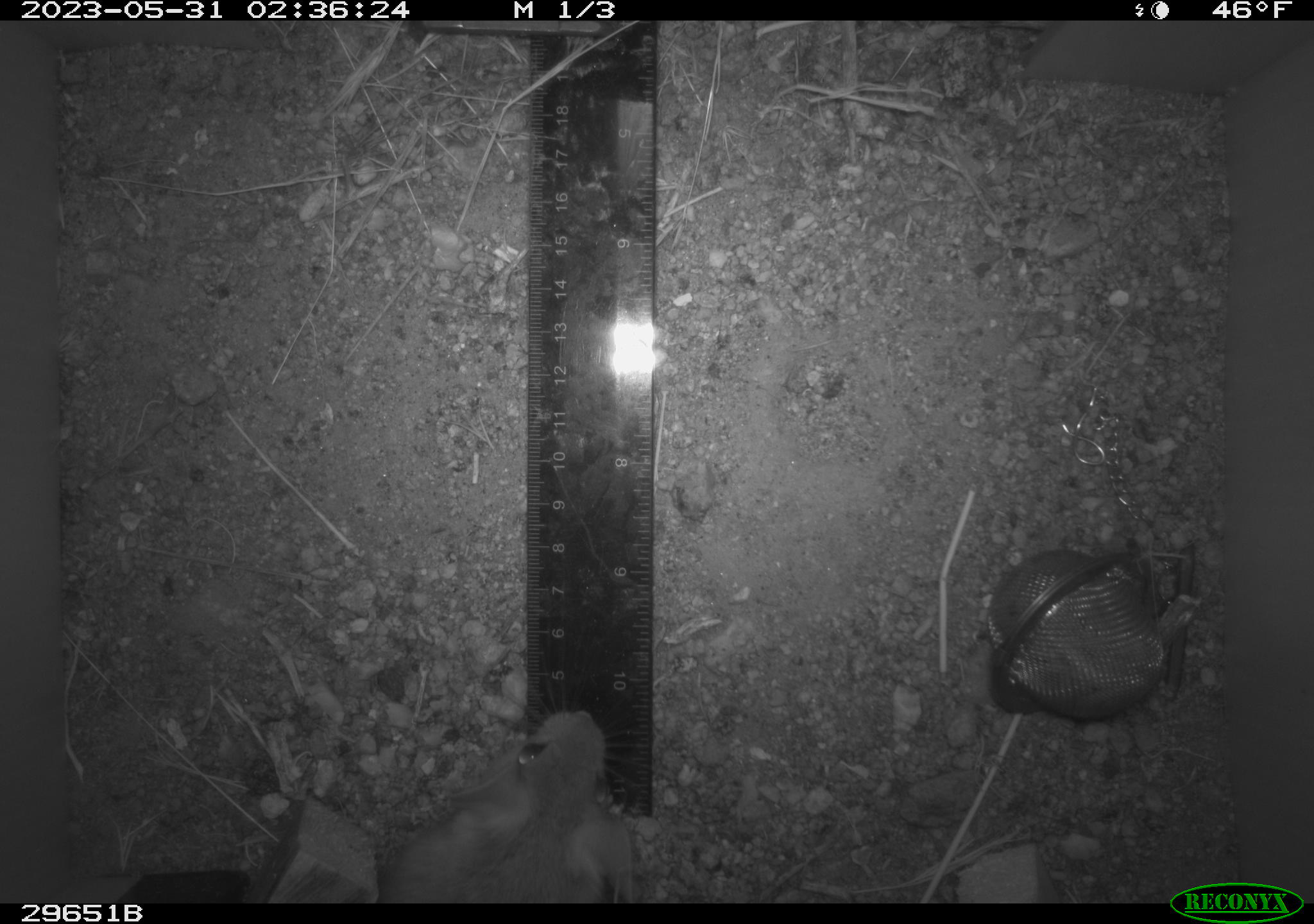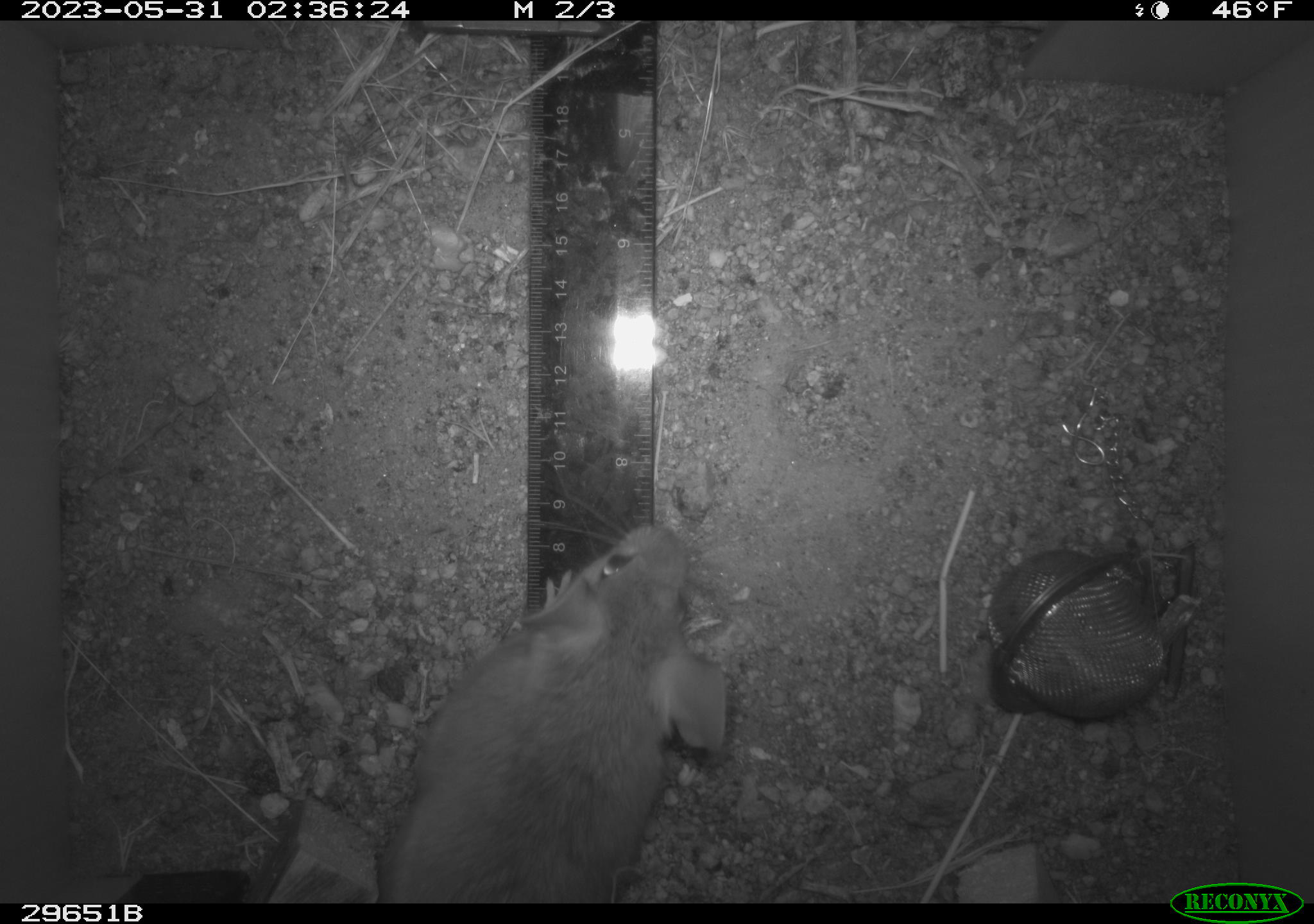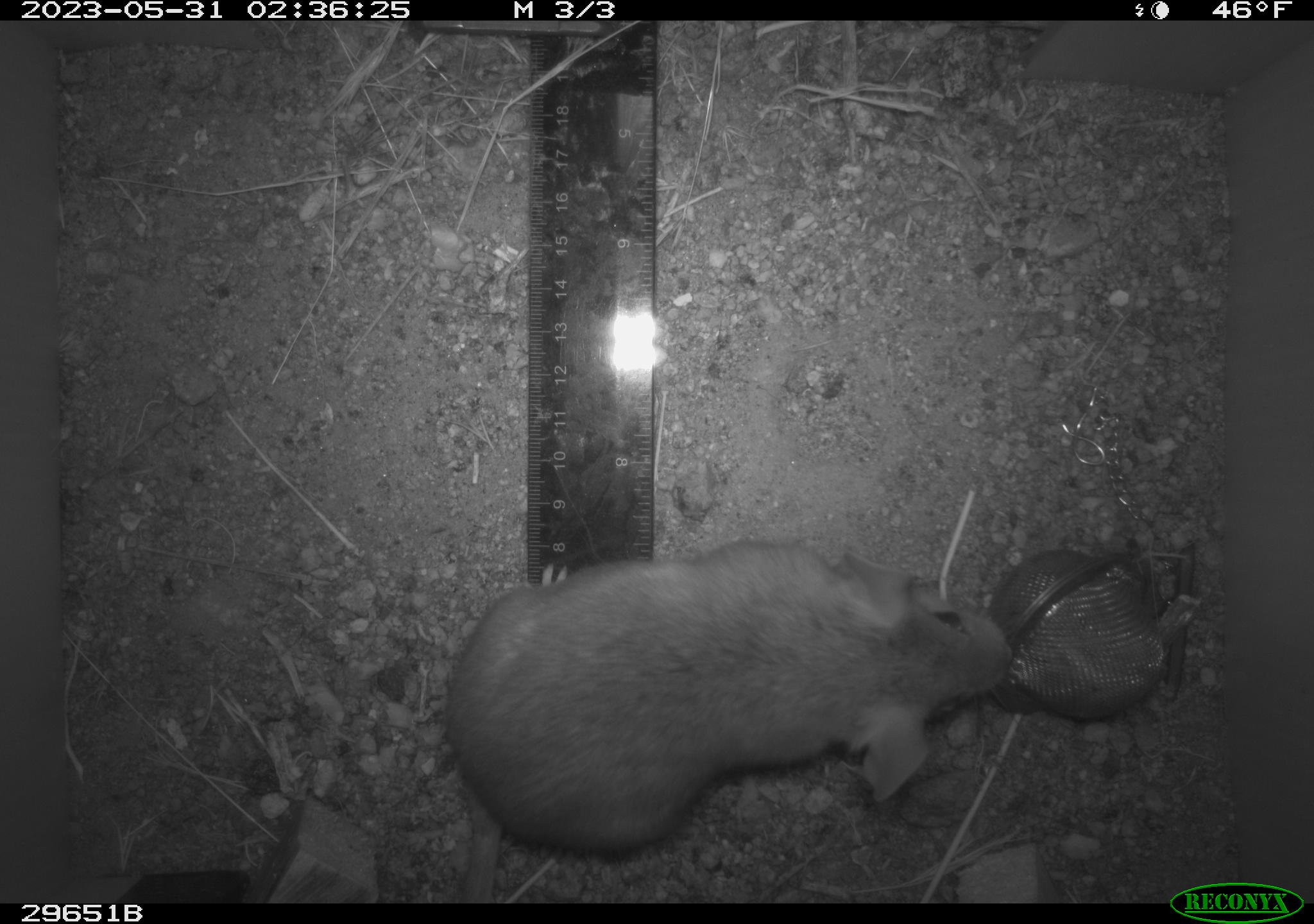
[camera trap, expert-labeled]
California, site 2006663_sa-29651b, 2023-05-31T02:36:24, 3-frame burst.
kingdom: Animalia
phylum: Chordata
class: Mammalia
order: Rodentia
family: Cricetidae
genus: Neotoma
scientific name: Neotoma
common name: pack rat or woodrat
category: neotoma species